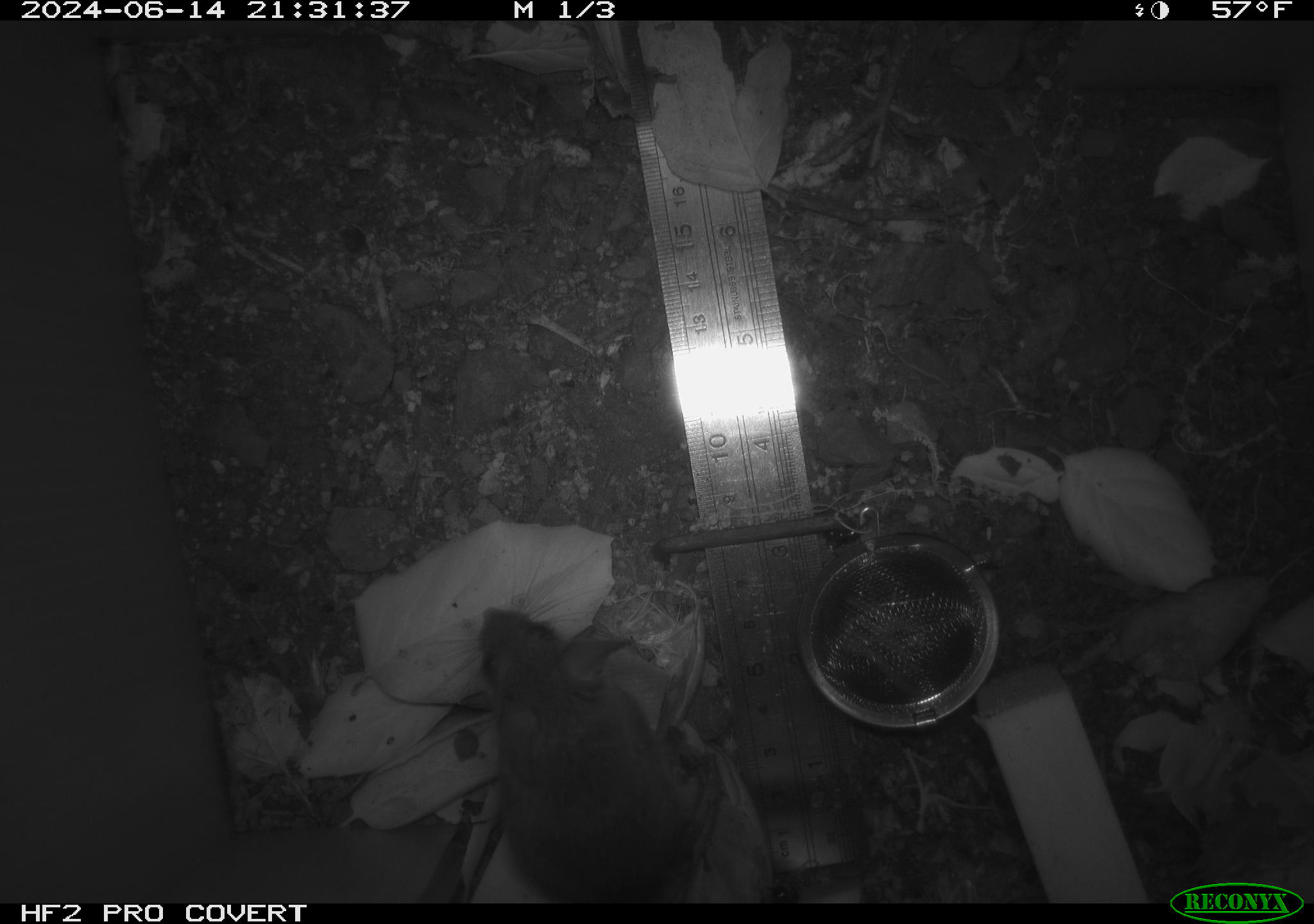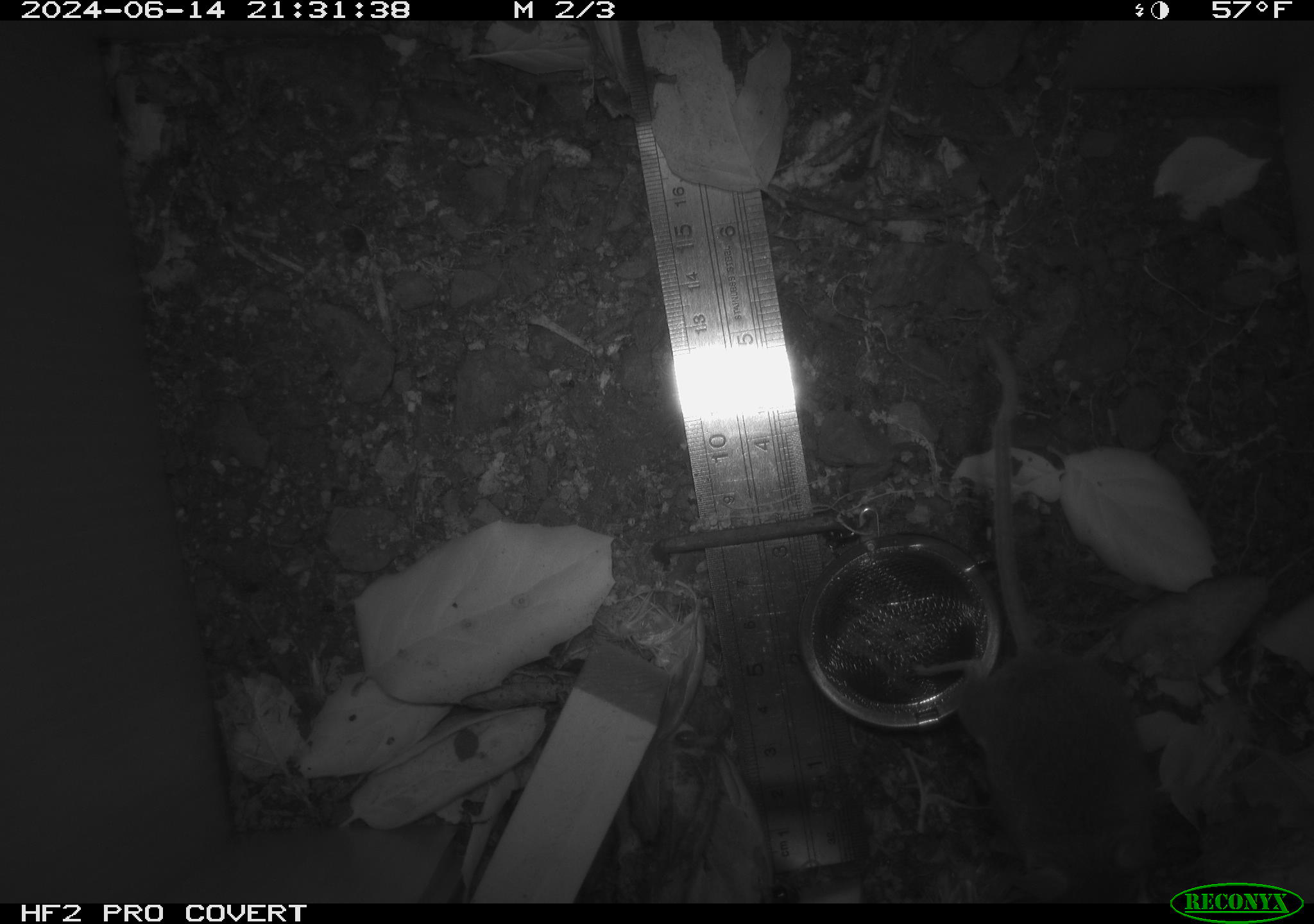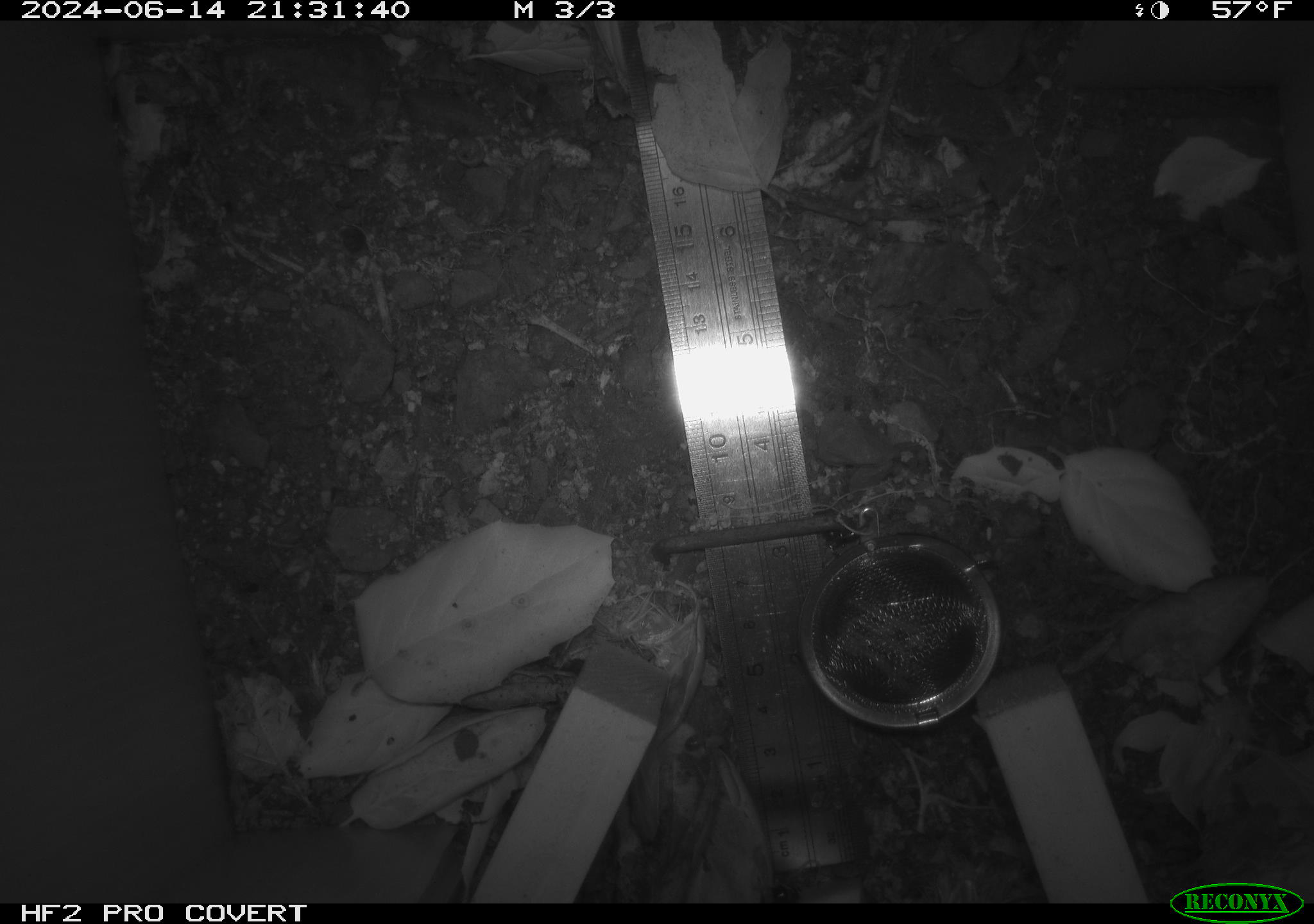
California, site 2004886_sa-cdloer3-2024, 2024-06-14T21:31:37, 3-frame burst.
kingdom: Animalia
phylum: Chordata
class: Mammalia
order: Rodentia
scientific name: Rodentia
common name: rodent